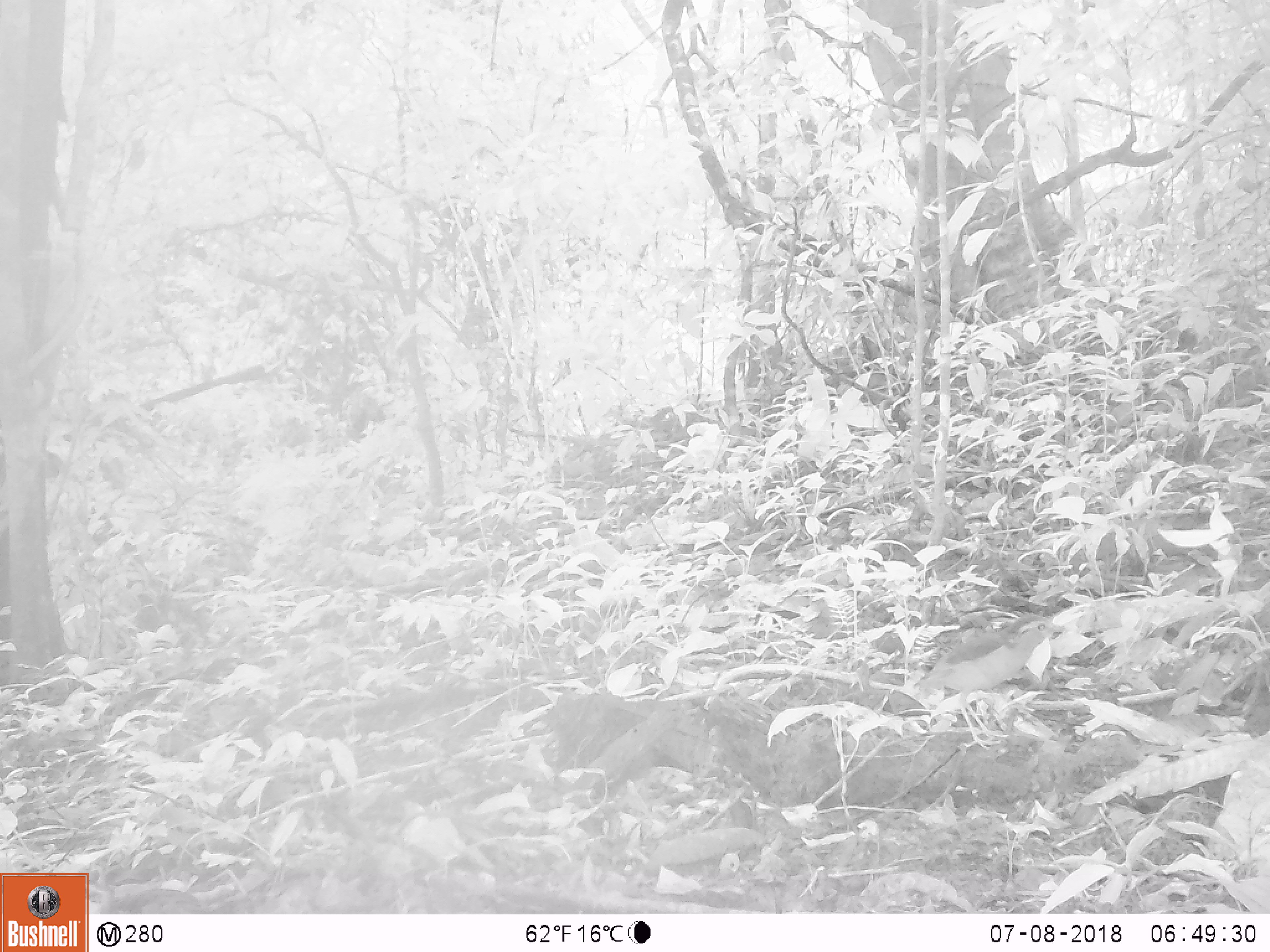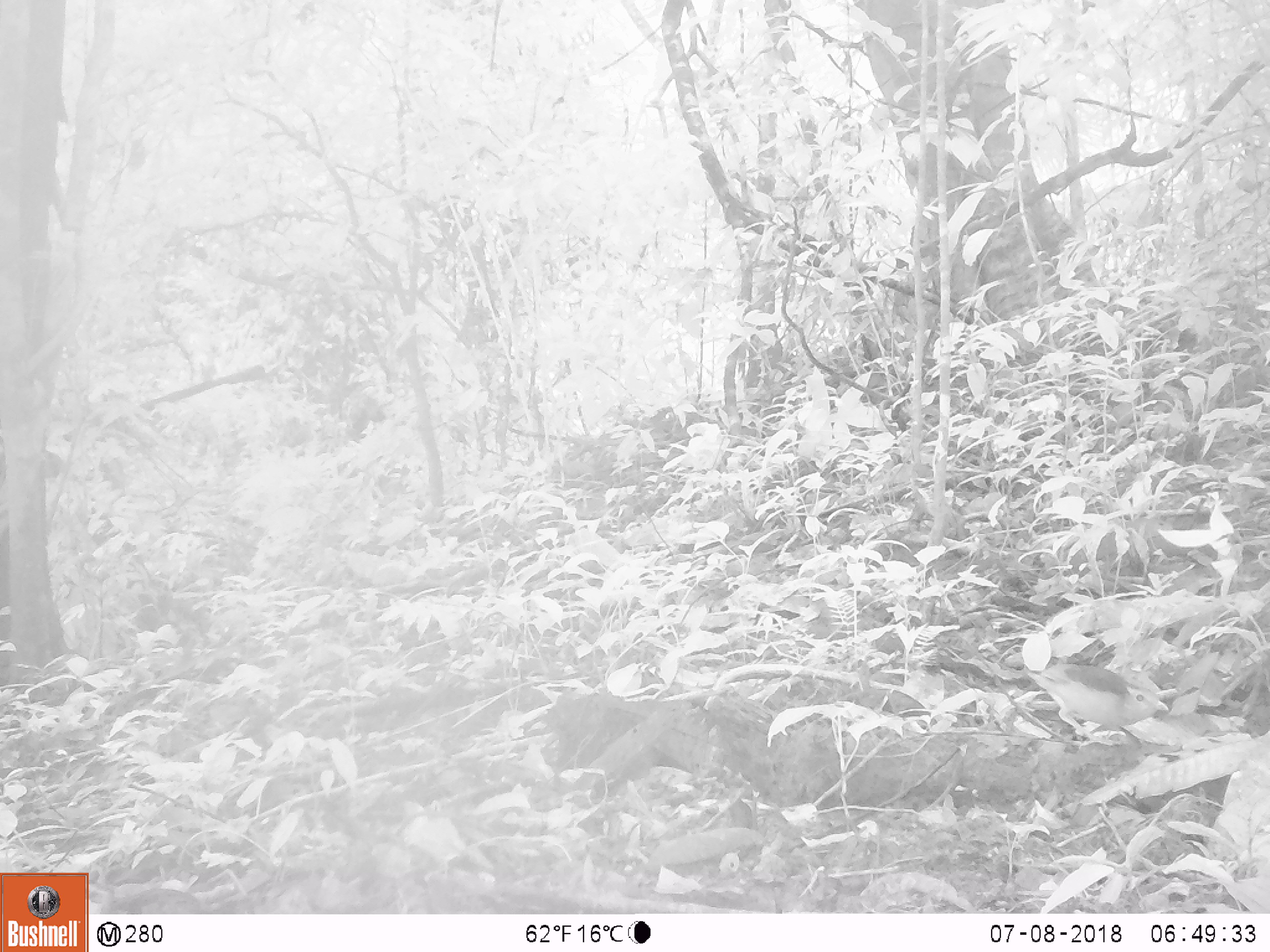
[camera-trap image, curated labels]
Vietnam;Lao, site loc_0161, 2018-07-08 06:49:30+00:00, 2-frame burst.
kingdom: Animalia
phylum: Chordata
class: Aves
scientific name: Aves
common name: bird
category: unidentified bird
Unidentified bird (bird) (Aves). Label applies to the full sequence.